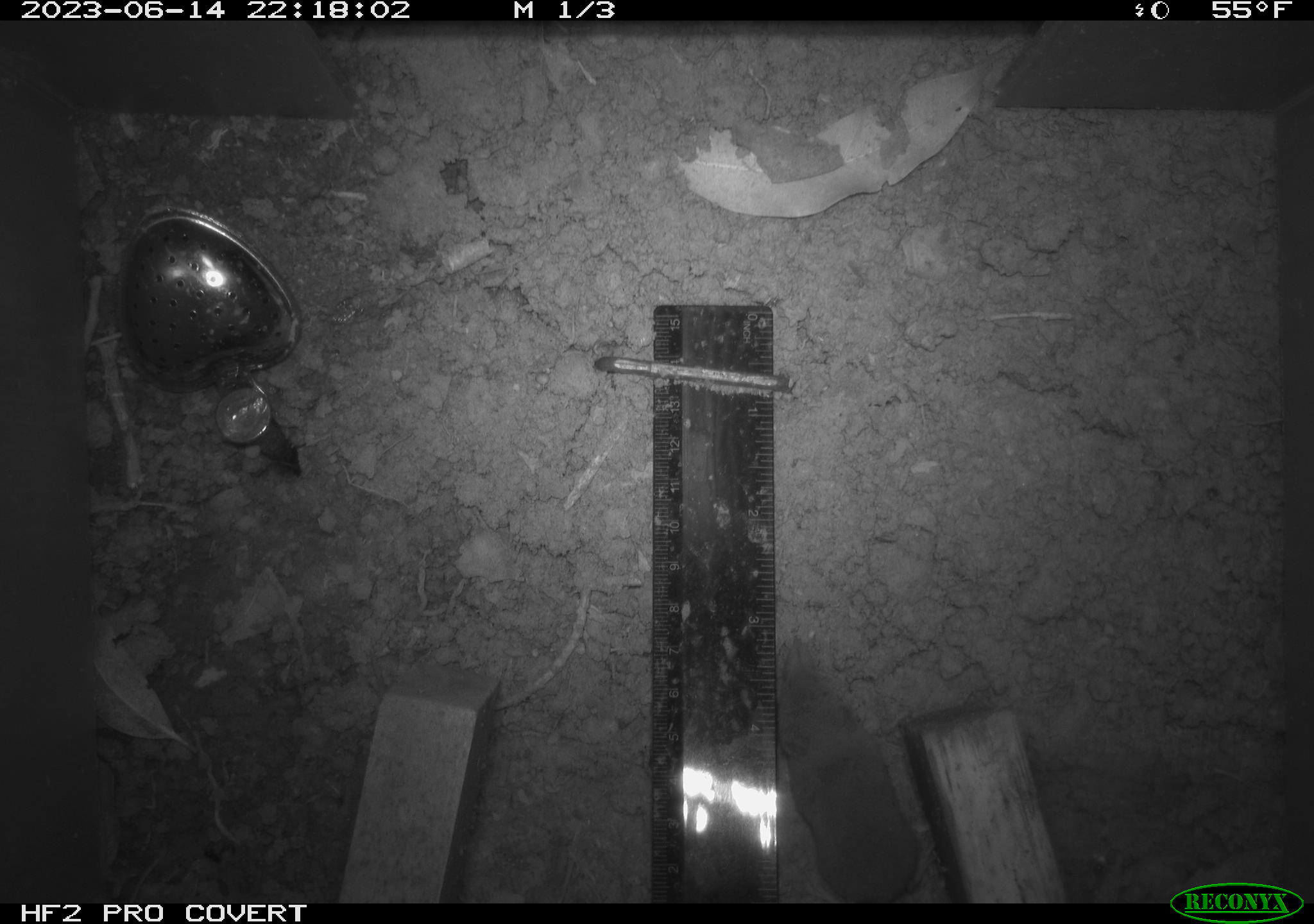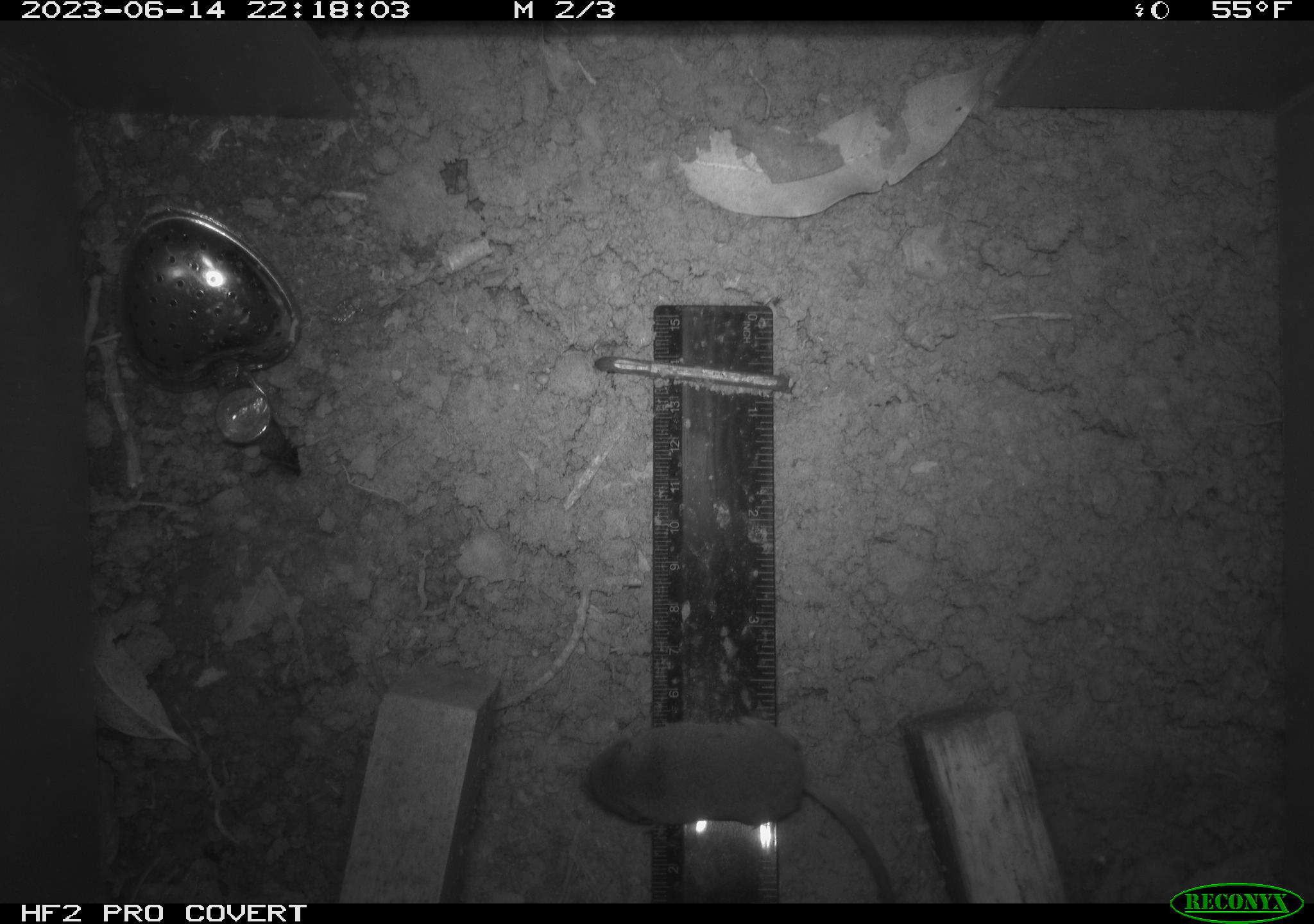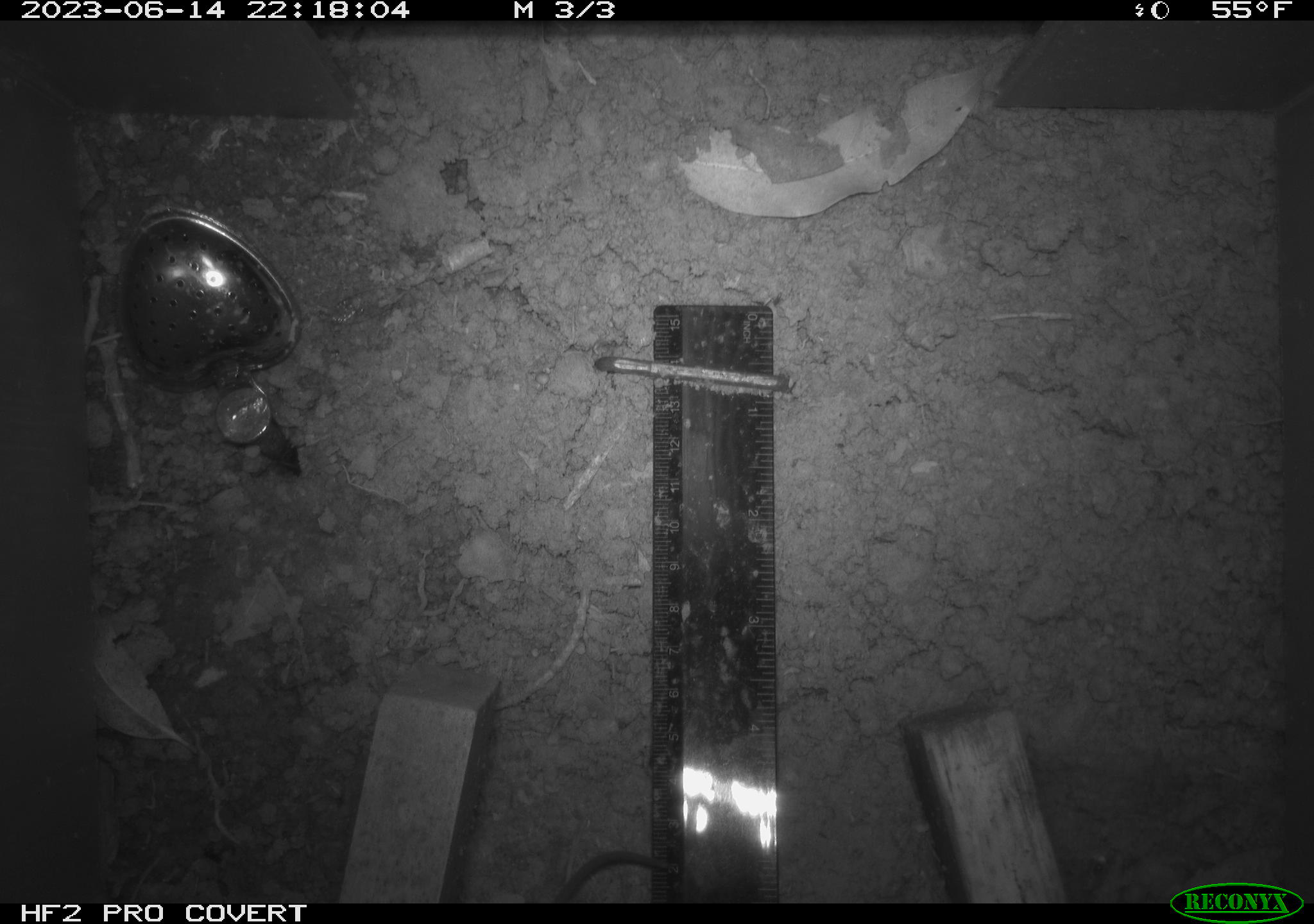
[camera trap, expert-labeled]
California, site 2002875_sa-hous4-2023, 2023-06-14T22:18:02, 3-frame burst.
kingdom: Animalia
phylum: Chordata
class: Mammalia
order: Rodentia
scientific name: Rodentia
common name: mouse species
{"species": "mouse species (Rodentia)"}